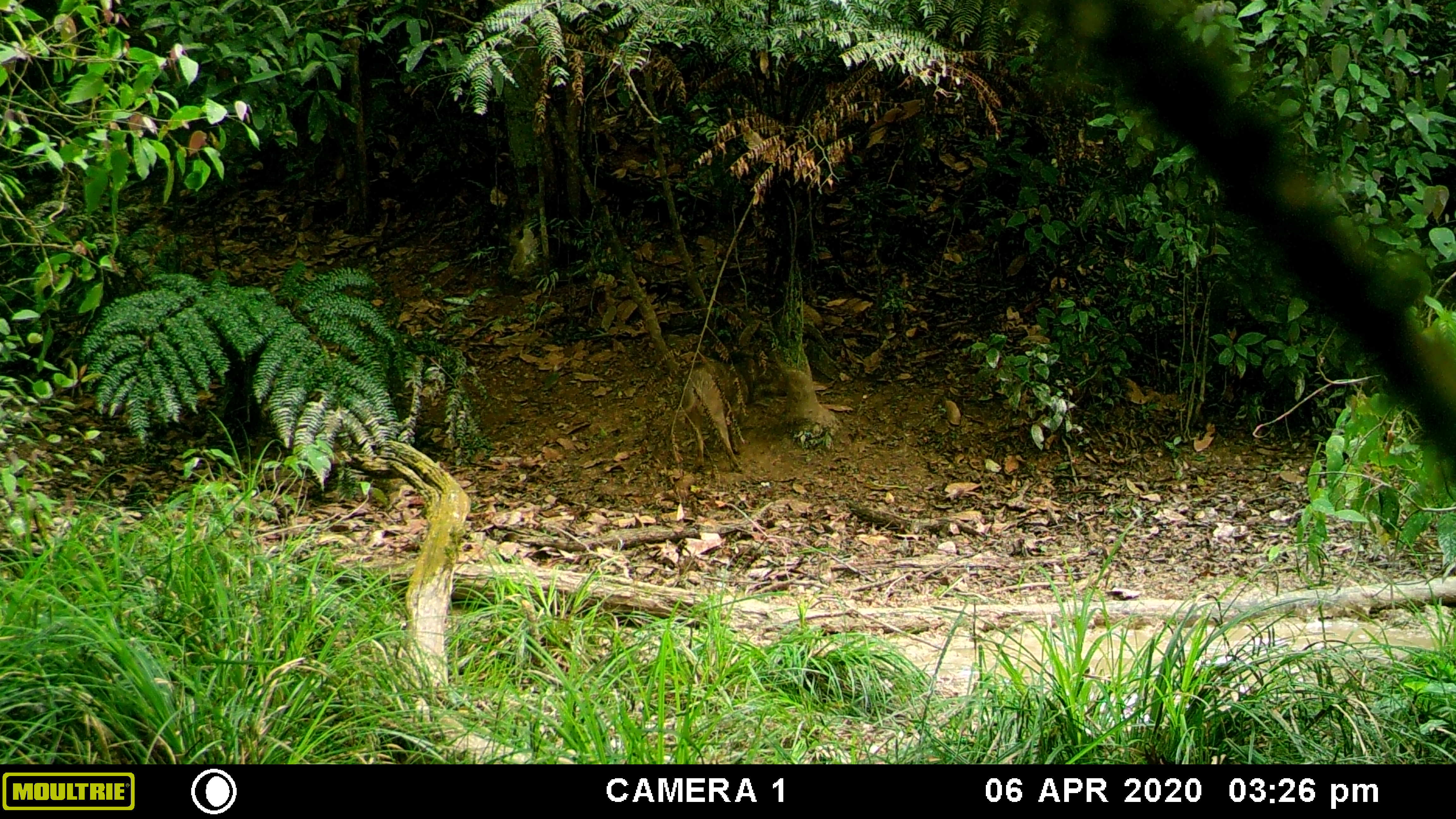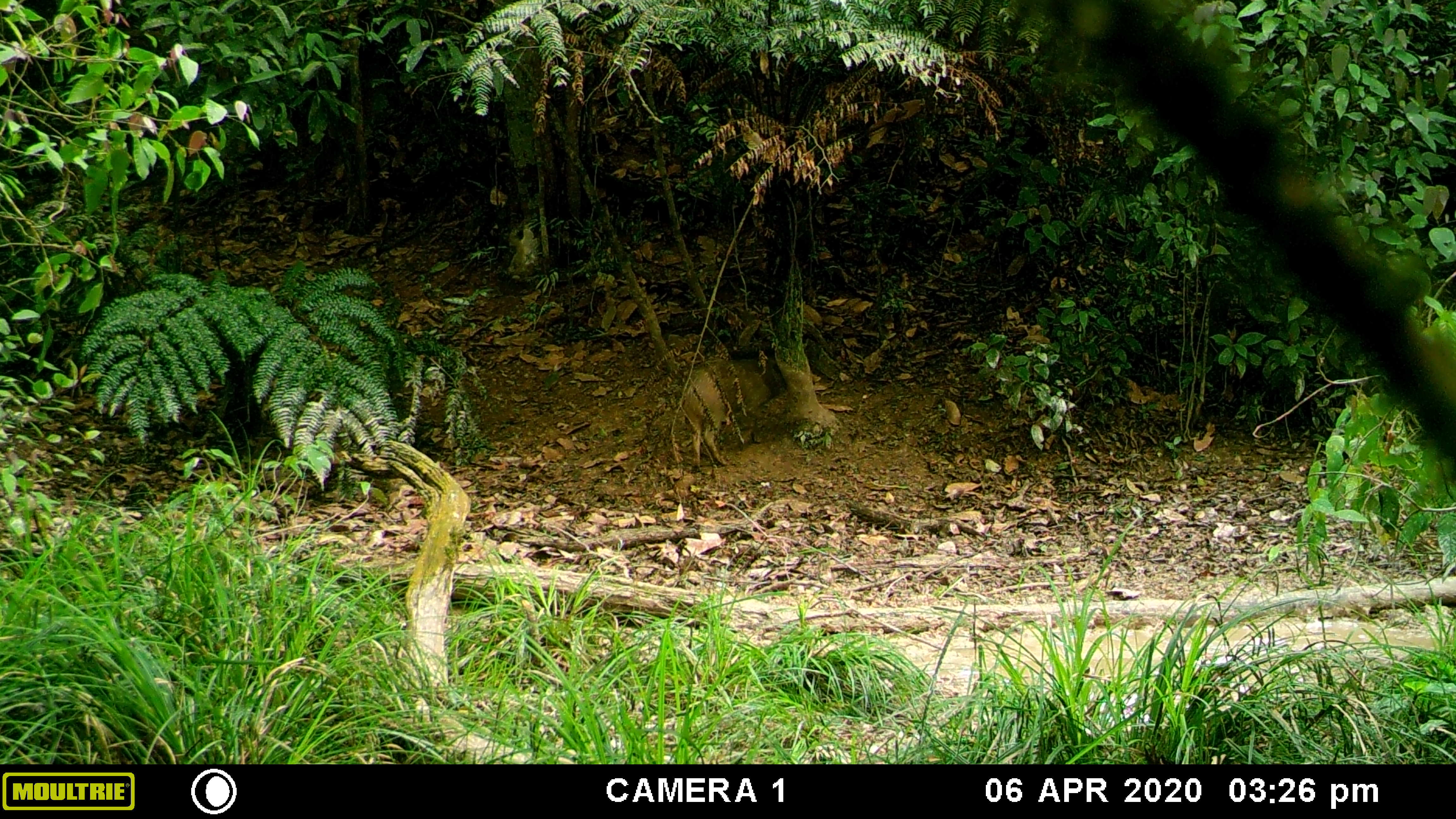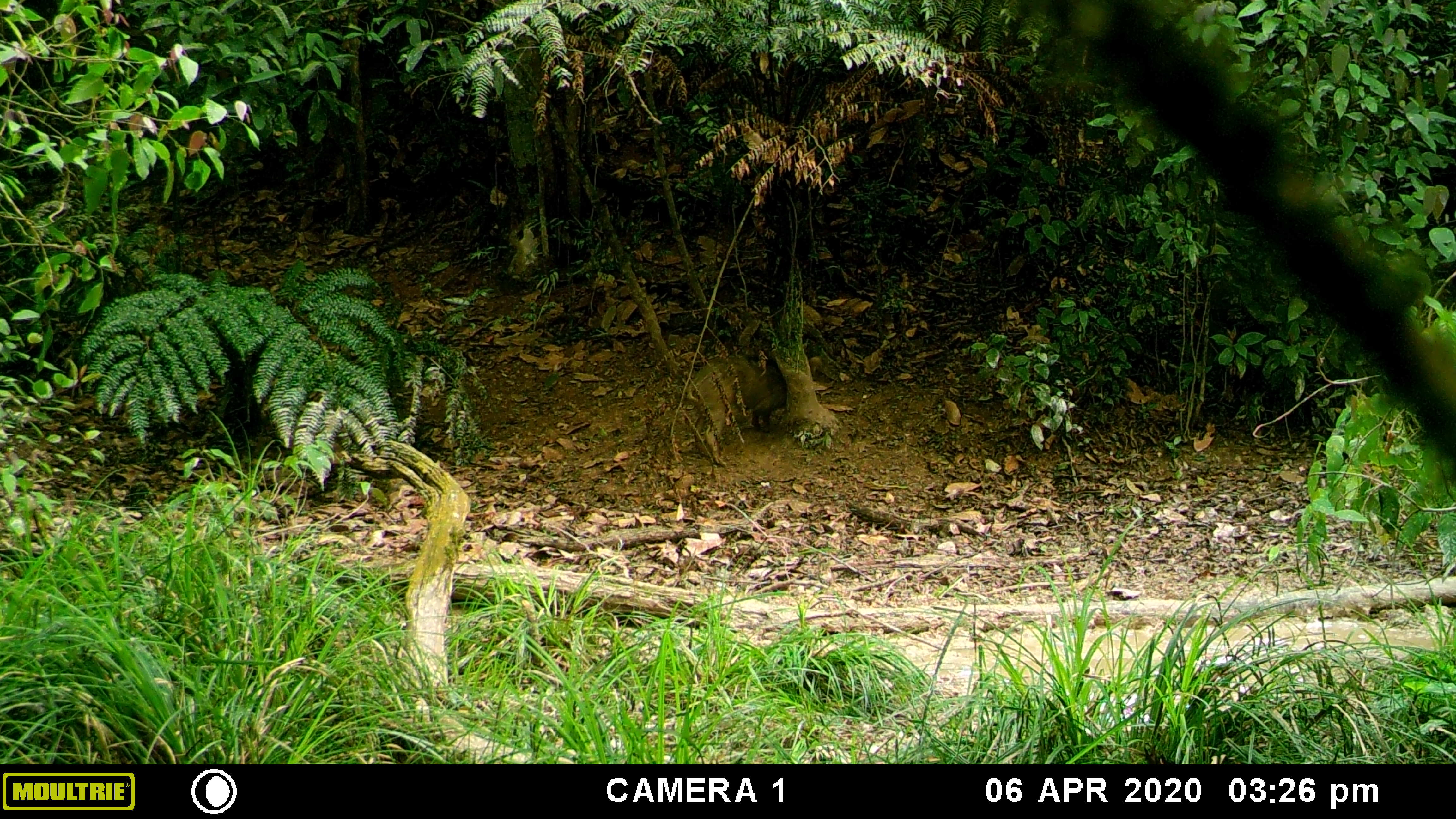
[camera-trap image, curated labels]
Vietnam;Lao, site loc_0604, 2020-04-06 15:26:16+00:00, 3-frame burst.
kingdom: Animalia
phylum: Chordata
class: Mammalia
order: Artiodactyla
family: Suidae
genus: Sus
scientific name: Sus scrofa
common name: eurasian wild pig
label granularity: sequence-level